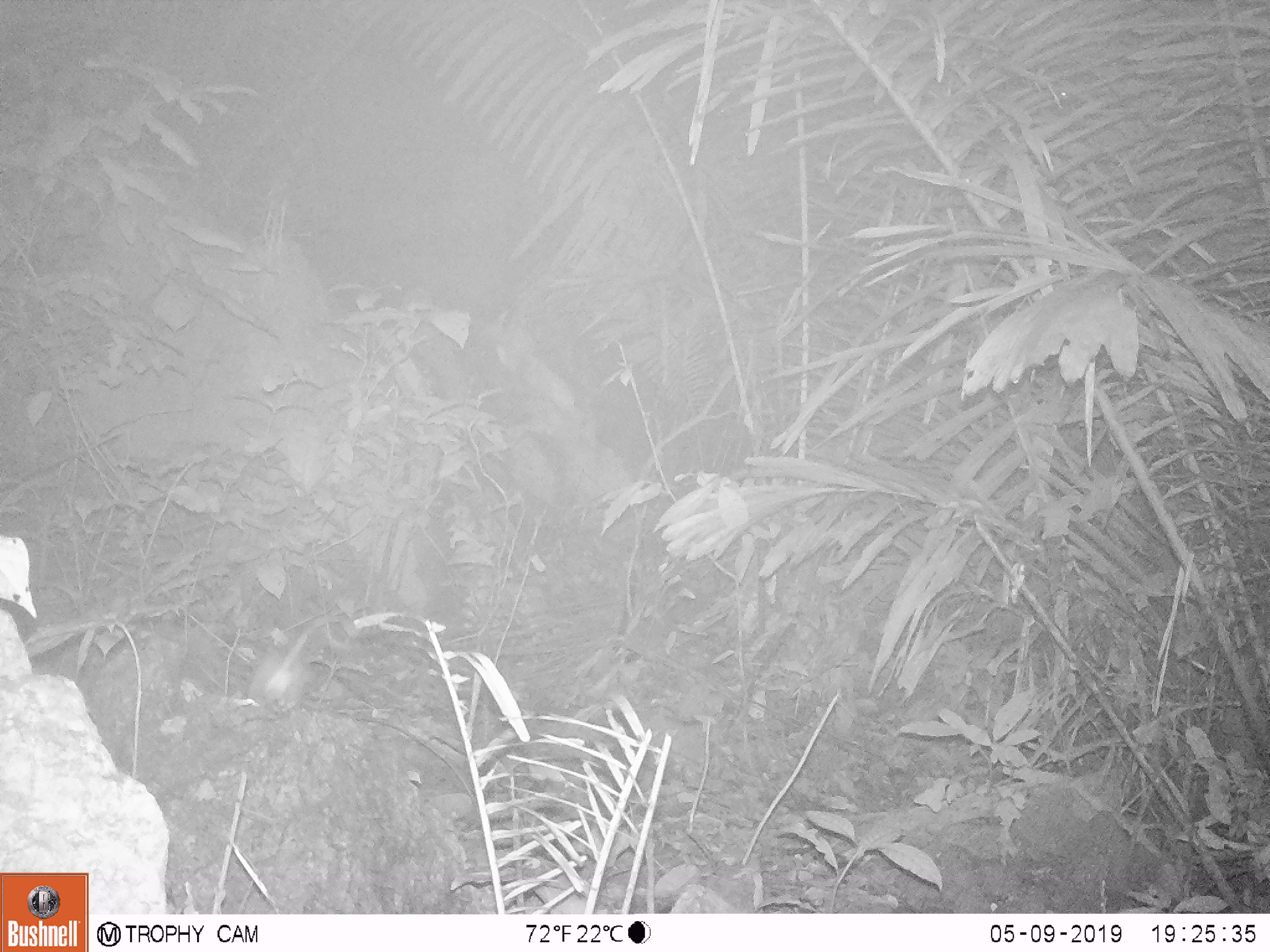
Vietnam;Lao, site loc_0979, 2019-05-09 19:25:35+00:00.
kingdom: Animalia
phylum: Chordata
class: Mammalia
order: Rodentia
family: Muridae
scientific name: Muridae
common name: old-world mice and rats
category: unidentified murid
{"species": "unidentified murid (old-world mice and rats) (Muridae)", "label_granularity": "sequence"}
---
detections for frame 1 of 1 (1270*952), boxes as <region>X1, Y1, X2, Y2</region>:
unidentified murid: <region>247, 615, 334, 706</region>